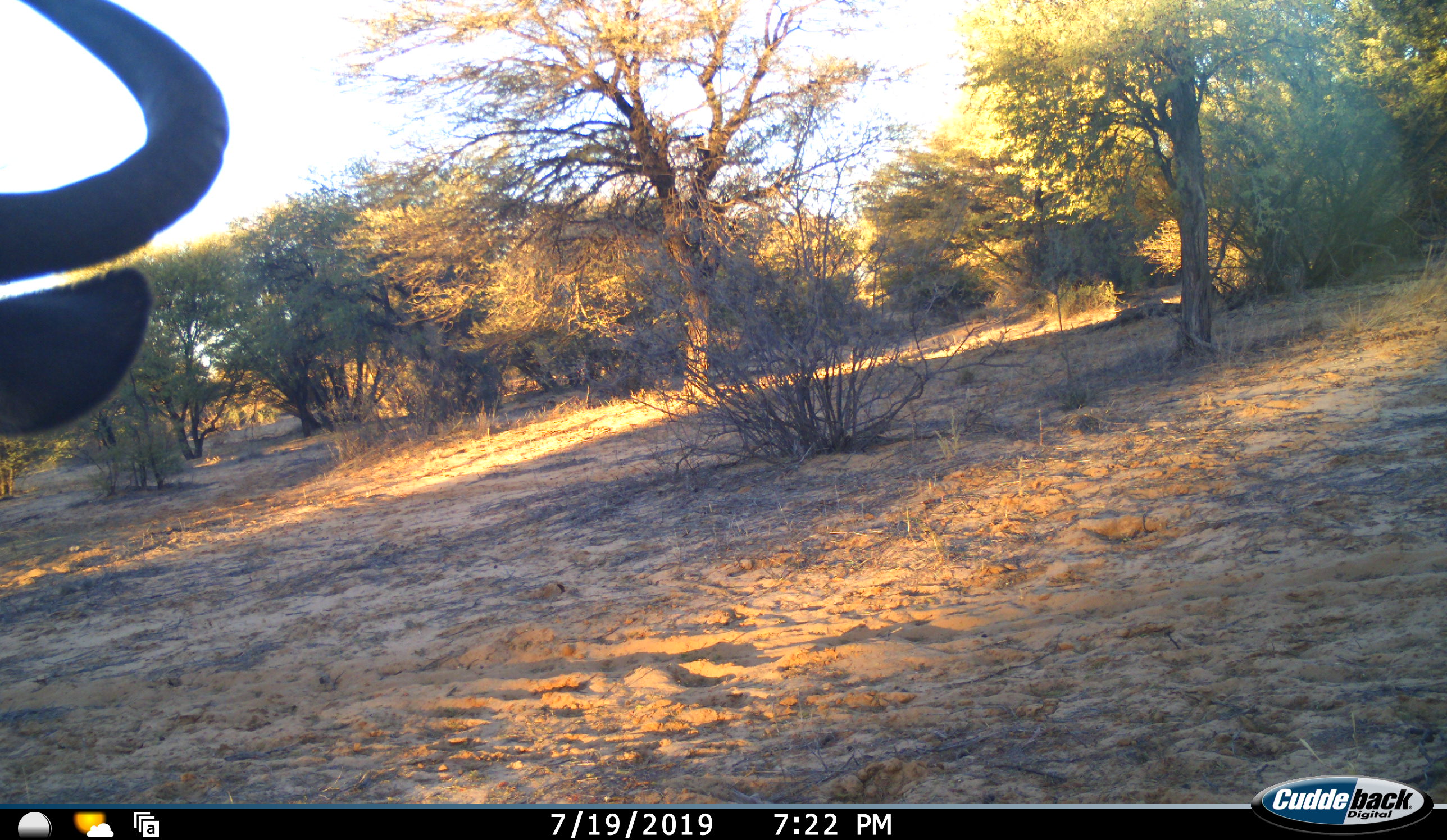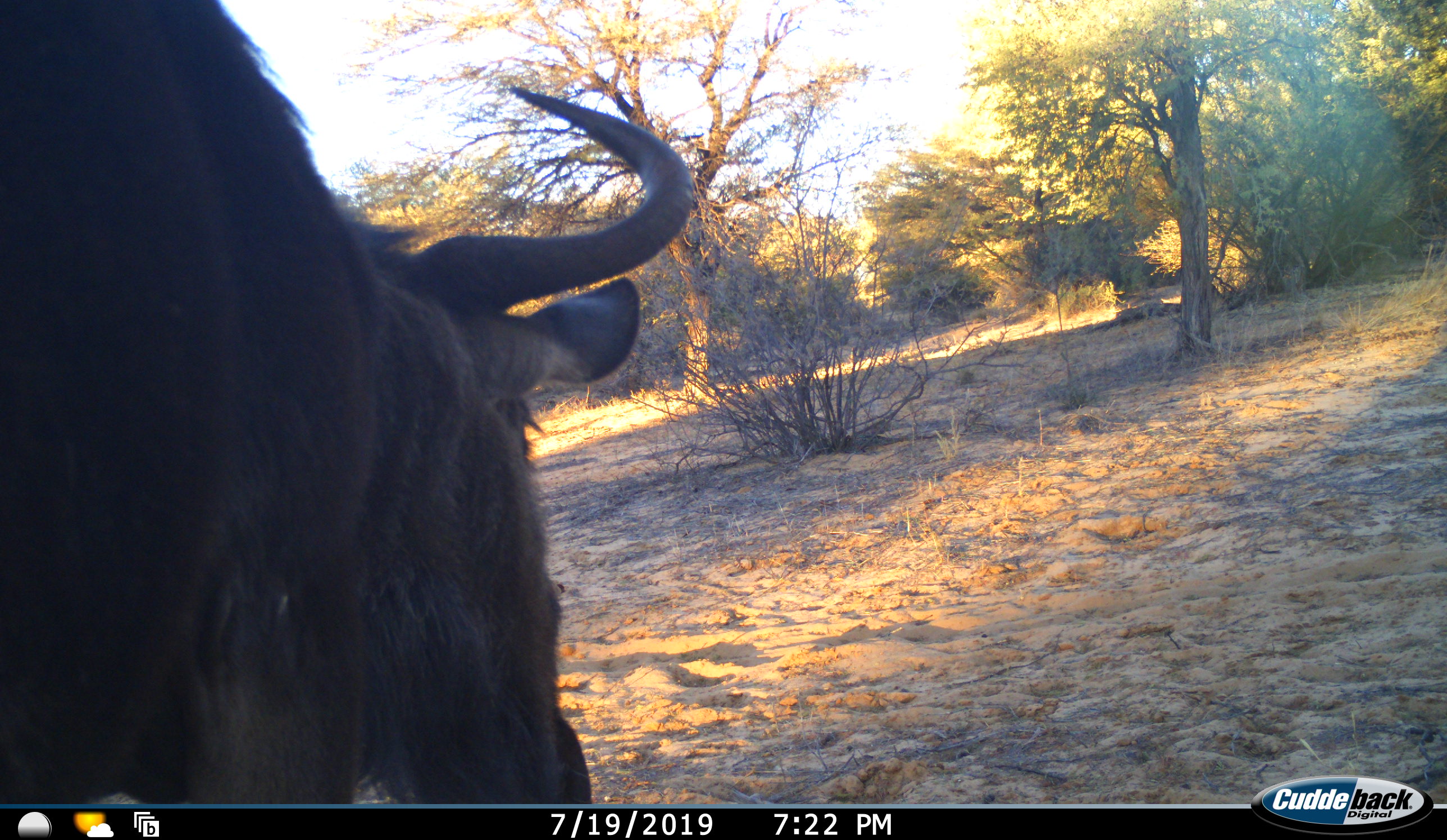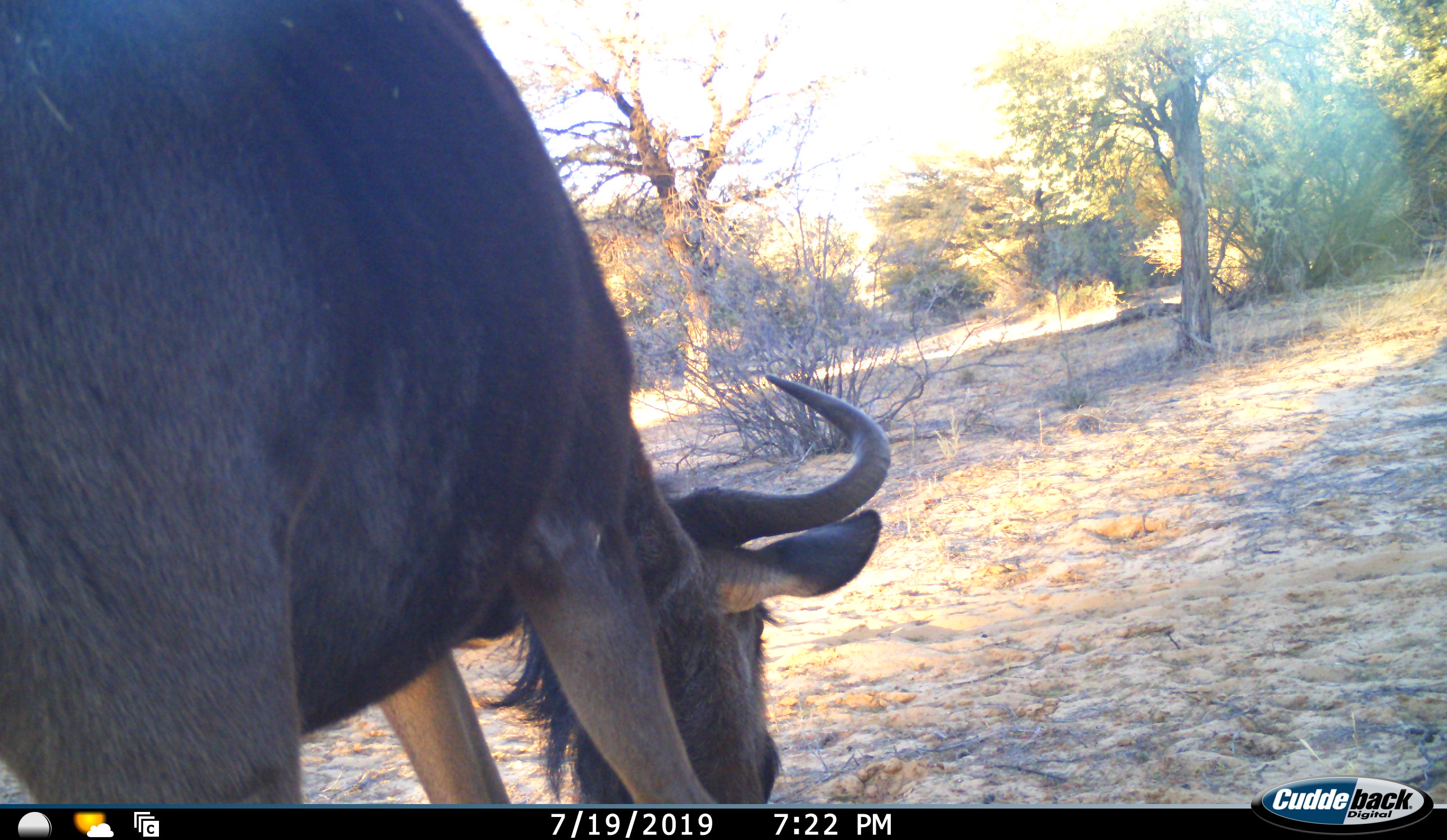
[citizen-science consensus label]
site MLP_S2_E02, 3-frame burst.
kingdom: Animalia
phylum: Chordata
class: Mammalia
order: Artiodactyla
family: Bovidae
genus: Connochaetes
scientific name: Connochaetes taurinus taurinus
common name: blue wildebeest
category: wildebeestblue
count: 1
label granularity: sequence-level